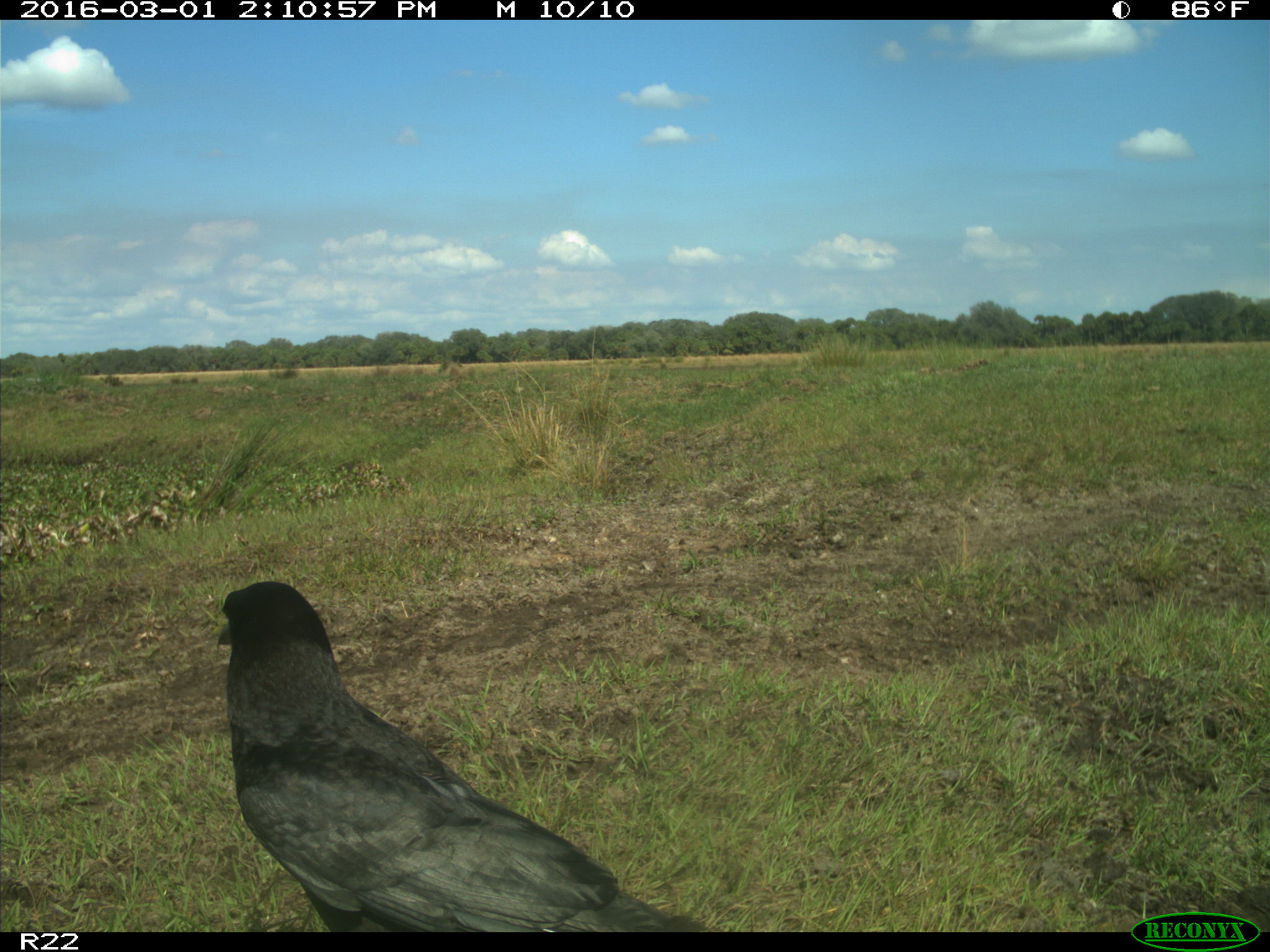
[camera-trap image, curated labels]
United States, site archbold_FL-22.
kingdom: Animalia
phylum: Chordata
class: Mammalia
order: Artiodactyla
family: Bovidae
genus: Bos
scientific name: Bos taurus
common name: domestic cow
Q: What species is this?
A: Bos taurus (domestic cow).